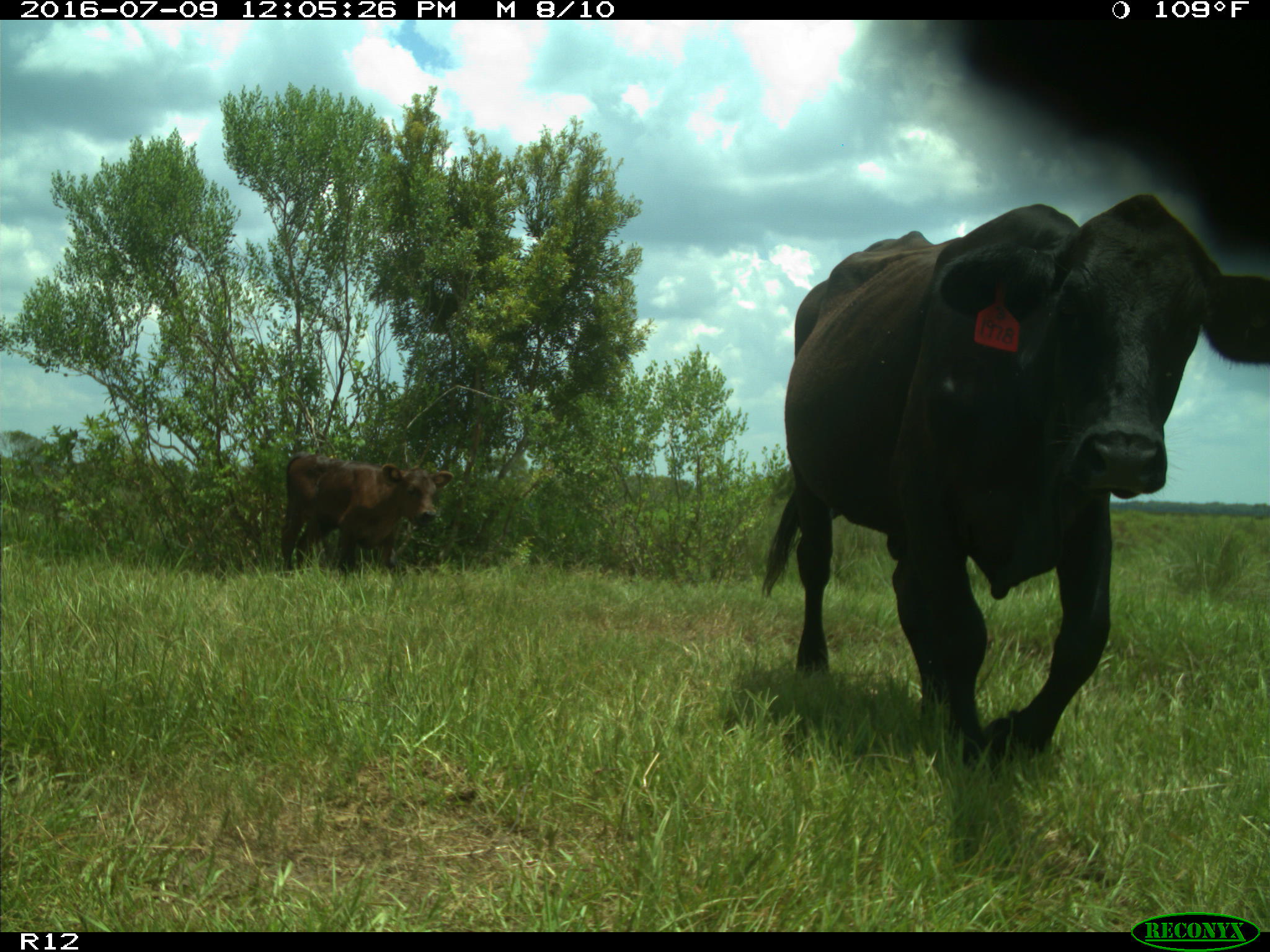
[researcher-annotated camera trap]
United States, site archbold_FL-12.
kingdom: Animalia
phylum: Chordata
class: Mammalia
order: Artiodactyla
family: Bovidae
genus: Bos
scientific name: Bos taurus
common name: domestic cow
Bos taurus (domestic cow).